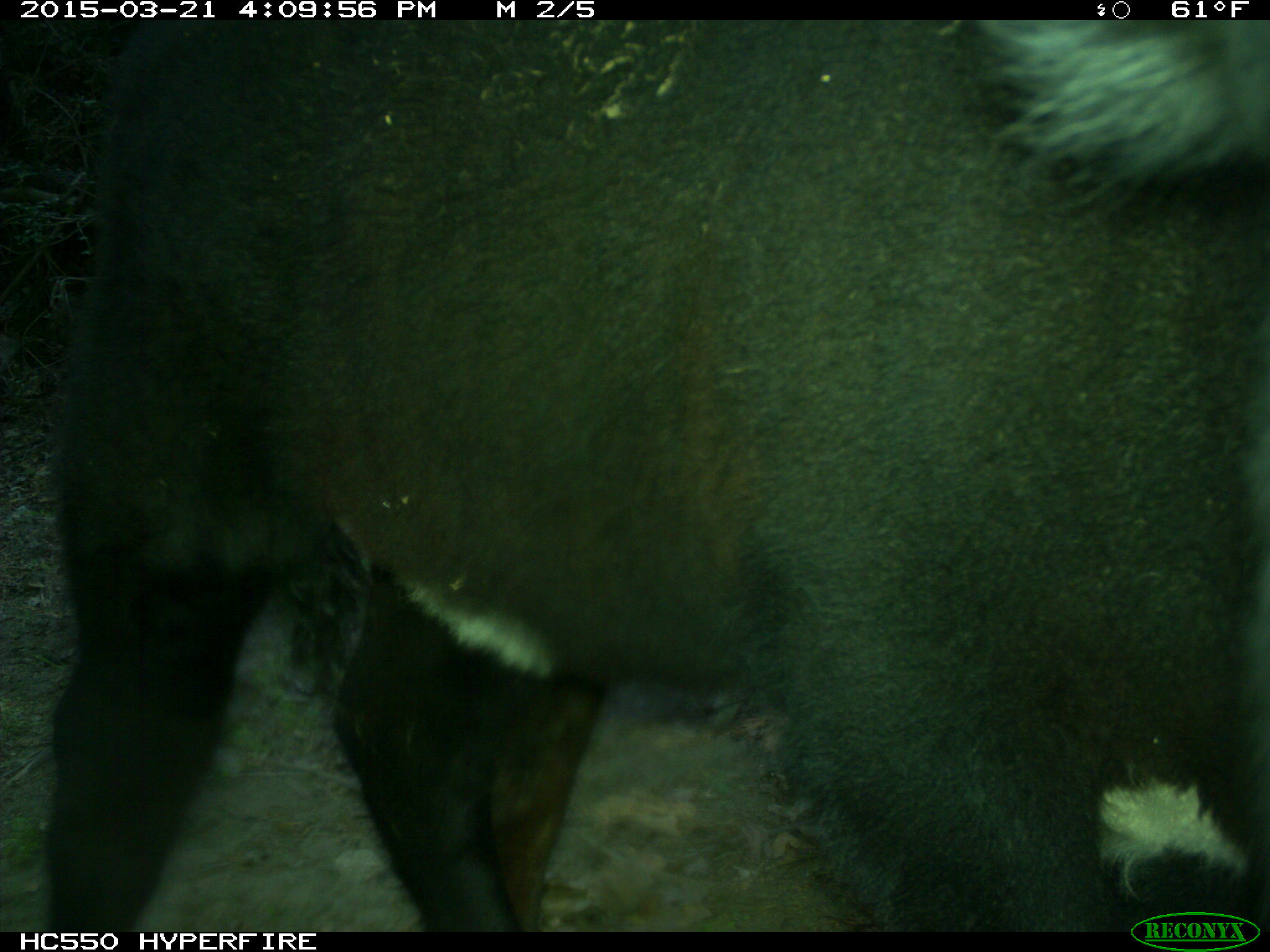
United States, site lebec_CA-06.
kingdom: Animalia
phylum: Chordata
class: Mammalia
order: Artiodactyla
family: Bovidae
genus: Bos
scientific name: Bos taurus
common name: domestic cow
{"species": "Bos taurus (domestic cow)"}